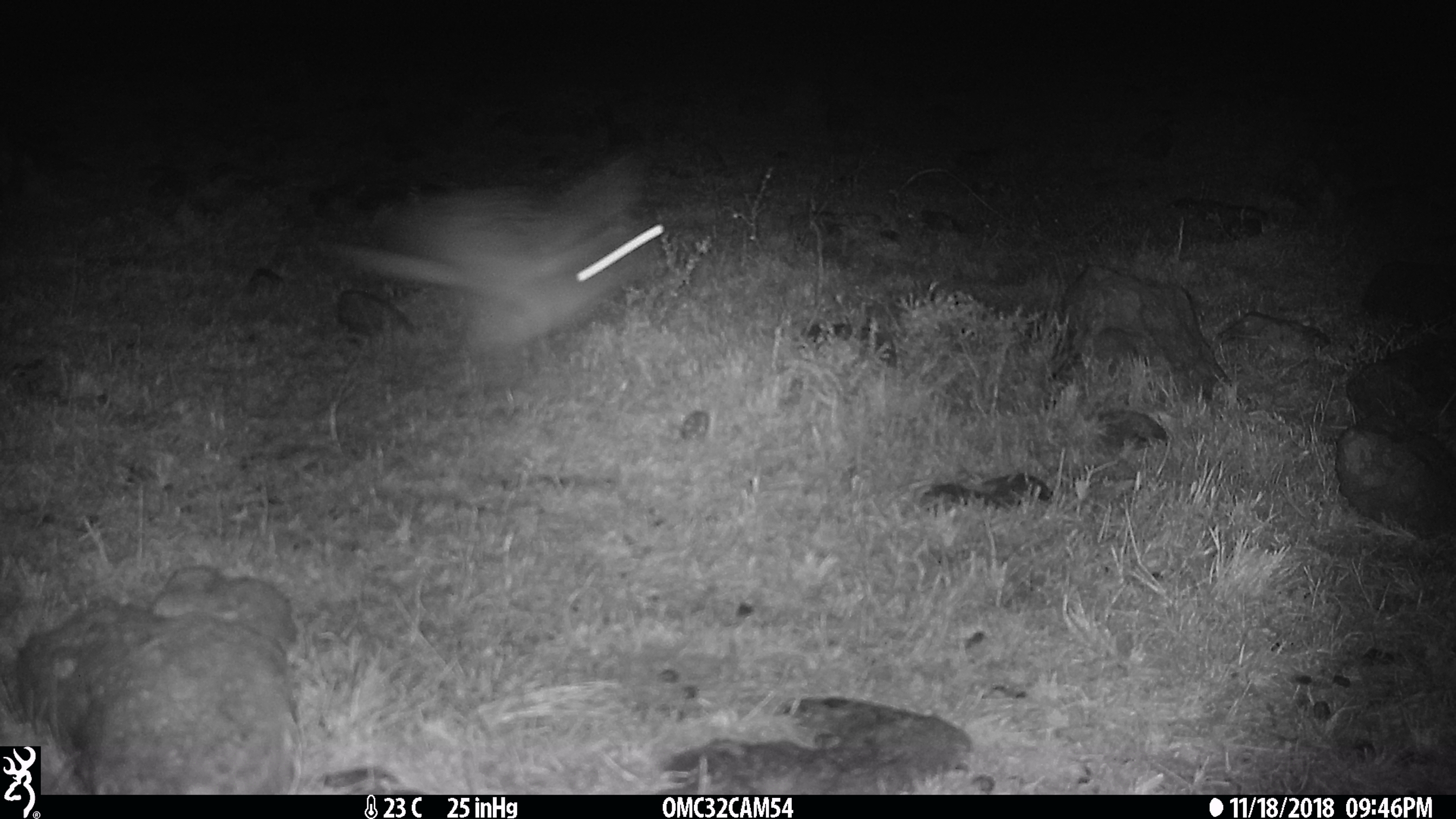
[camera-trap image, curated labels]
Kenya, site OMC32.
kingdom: Animalia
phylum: Chordata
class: Mammalia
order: Lagomorpha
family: Leporidae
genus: Lepus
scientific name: Lepus capensis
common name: cape hare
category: hare